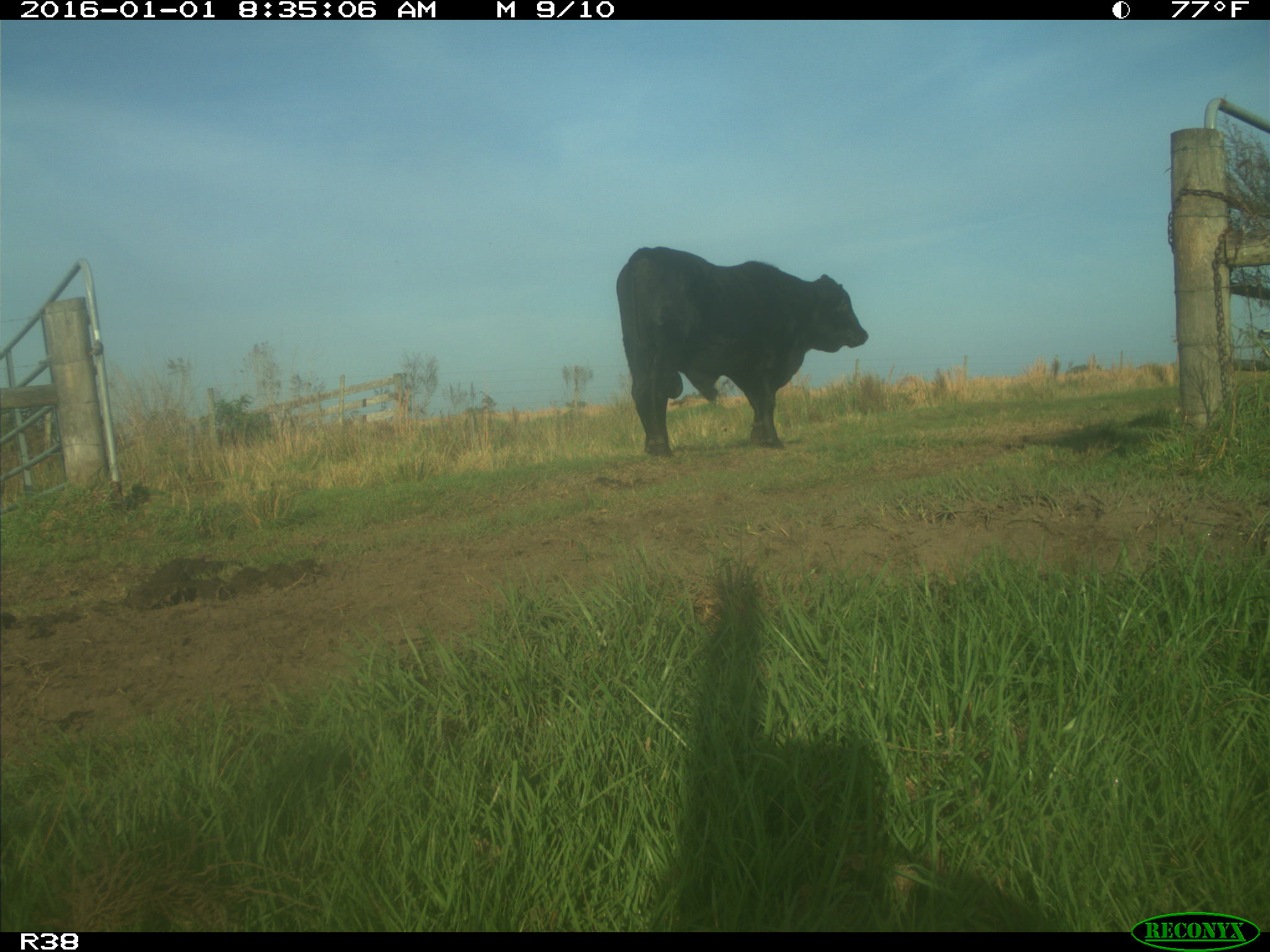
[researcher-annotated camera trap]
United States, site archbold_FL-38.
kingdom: Animalia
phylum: Chordata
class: Mammalia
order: Artiodactyla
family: Bovidae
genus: Bos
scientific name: Bos taurus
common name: domestic cow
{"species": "Bos taurus (domestic cow)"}